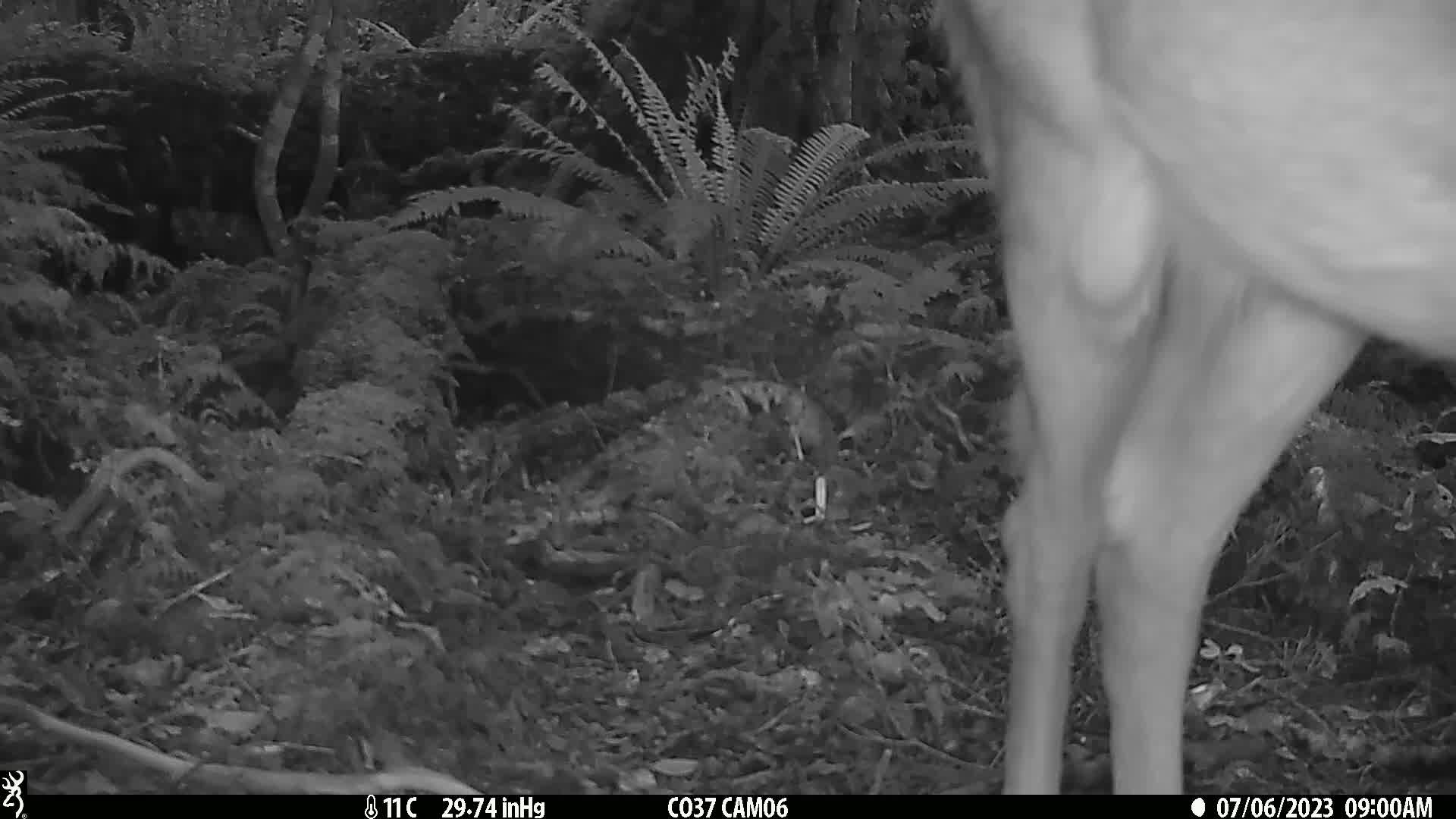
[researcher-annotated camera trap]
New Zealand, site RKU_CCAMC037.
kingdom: Animalia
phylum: Chordata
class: Mammalia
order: Artiodactyla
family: Cervidae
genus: Odocoileus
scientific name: Odocoileus virginianus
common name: white-tailed deer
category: white tailed deer